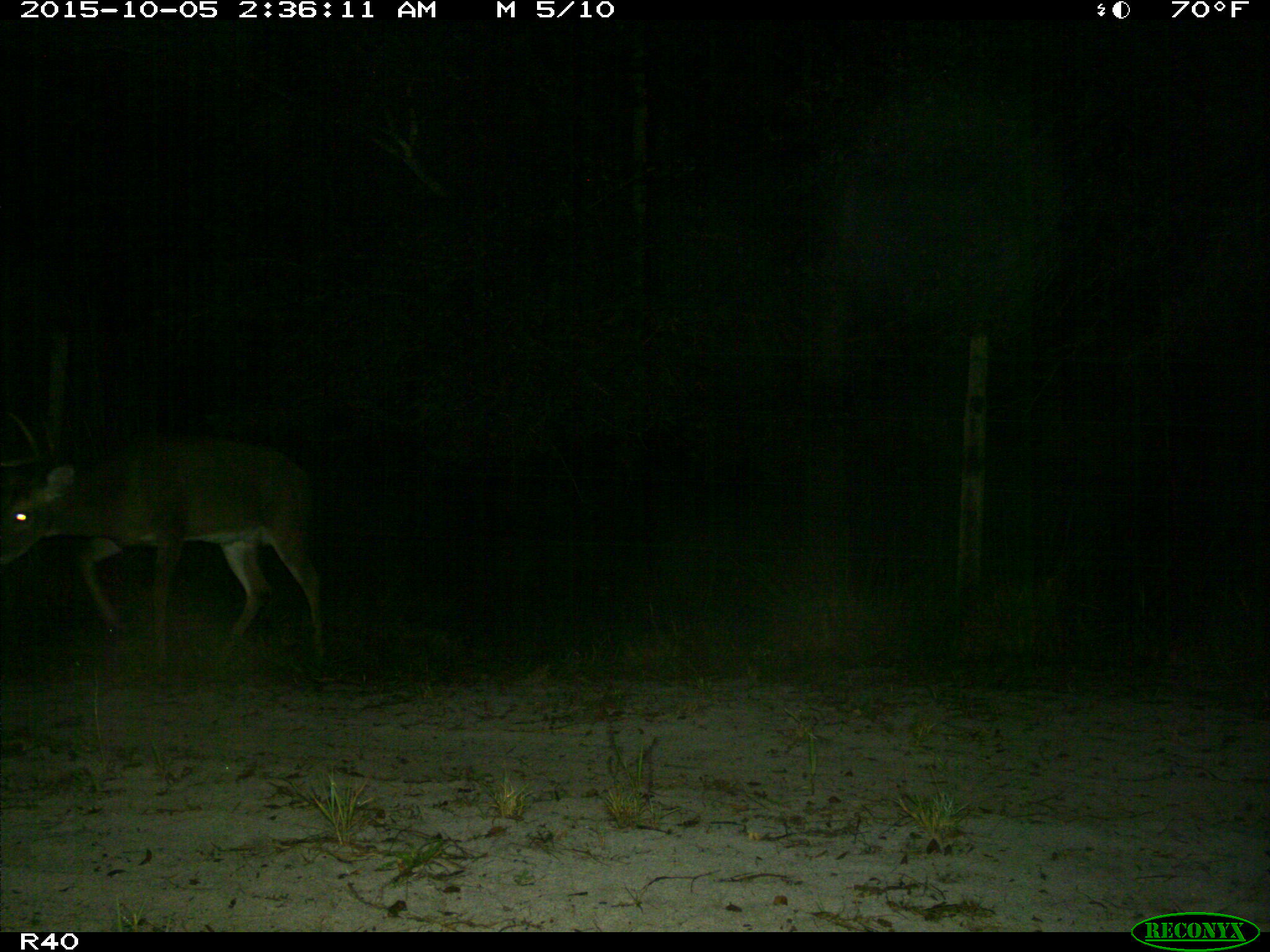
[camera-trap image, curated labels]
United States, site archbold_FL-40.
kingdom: Animalia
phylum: Chordata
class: Mammalia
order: Artiodactyla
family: Cervidae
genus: Odocoileus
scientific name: Odocoileus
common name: deer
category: unidentified deer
Unidentified deer (deer) (Odocoileus).